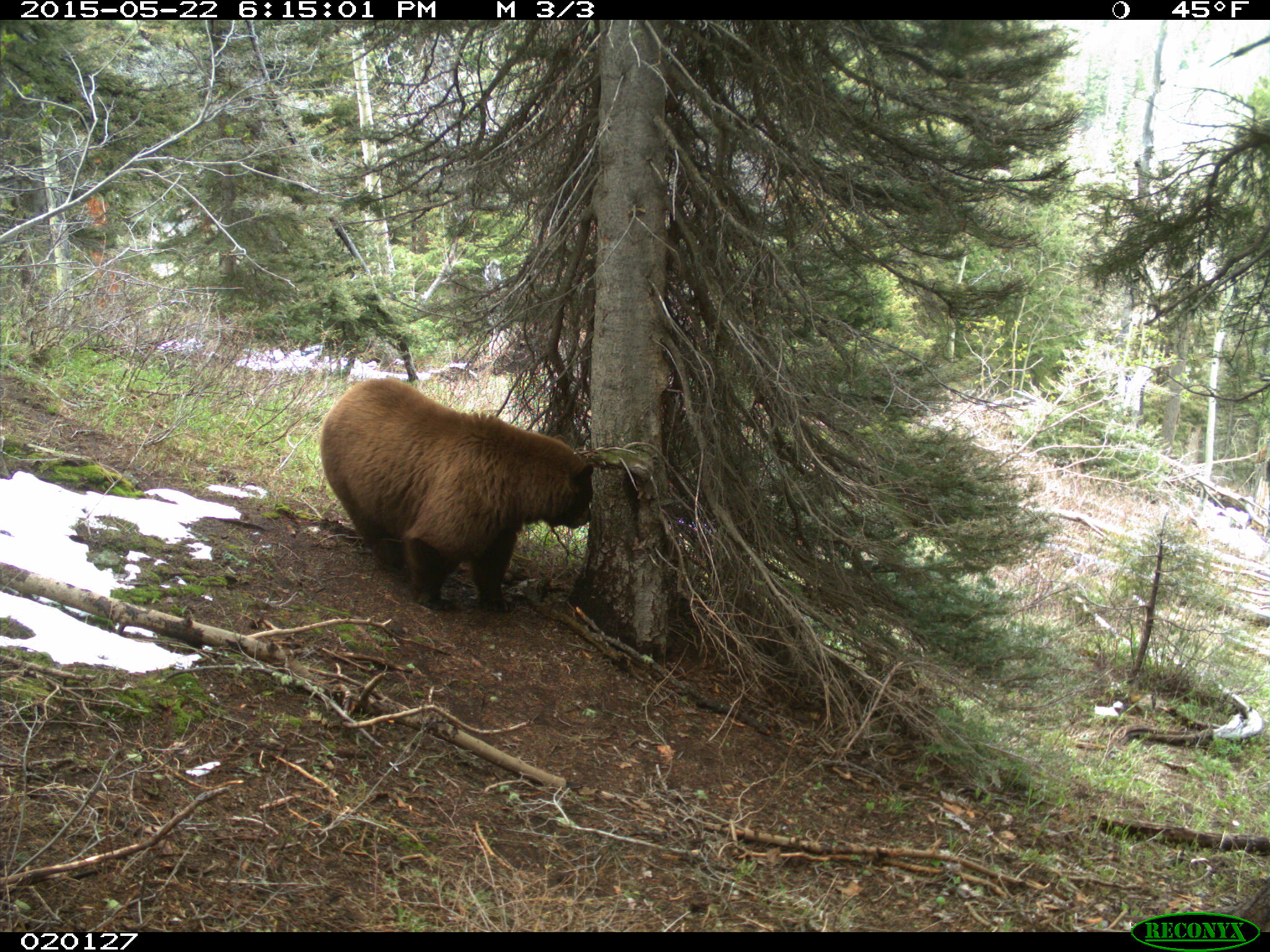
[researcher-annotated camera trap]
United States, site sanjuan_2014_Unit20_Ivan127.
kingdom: Animalia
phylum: Chordata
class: Mammalia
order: Carnivora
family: Ursidae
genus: Ursus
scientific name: Ursus americanus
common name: american black bear